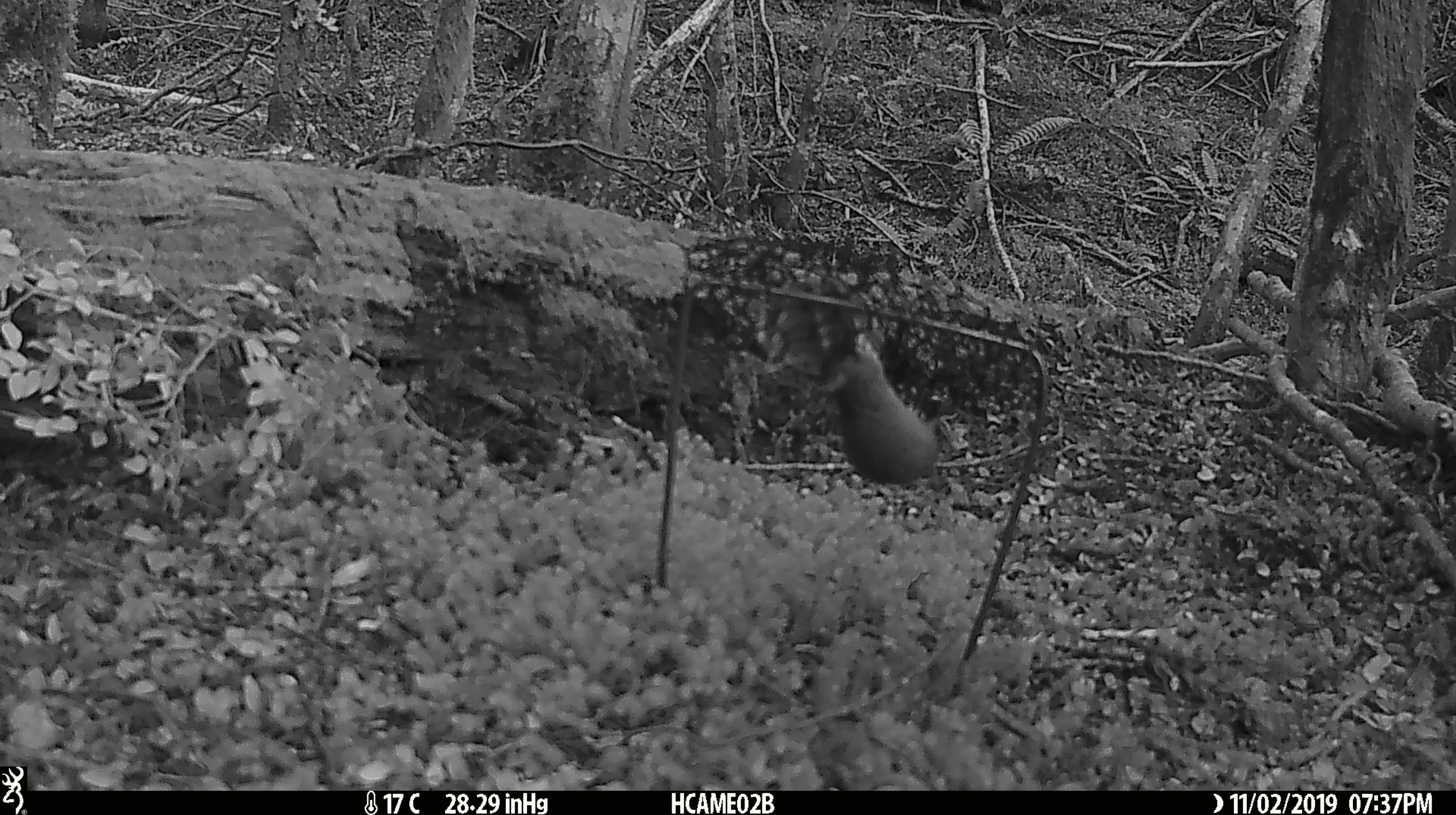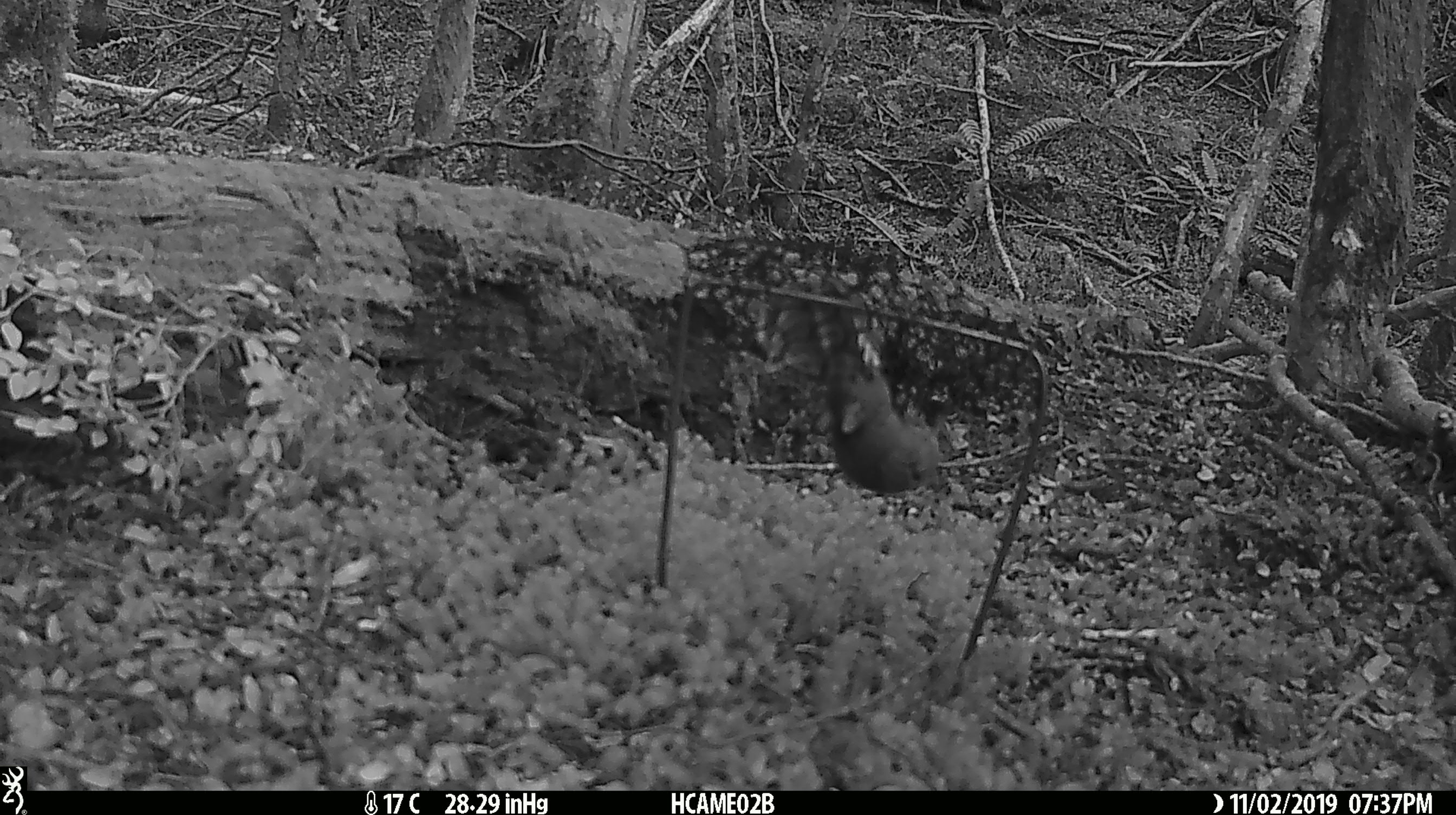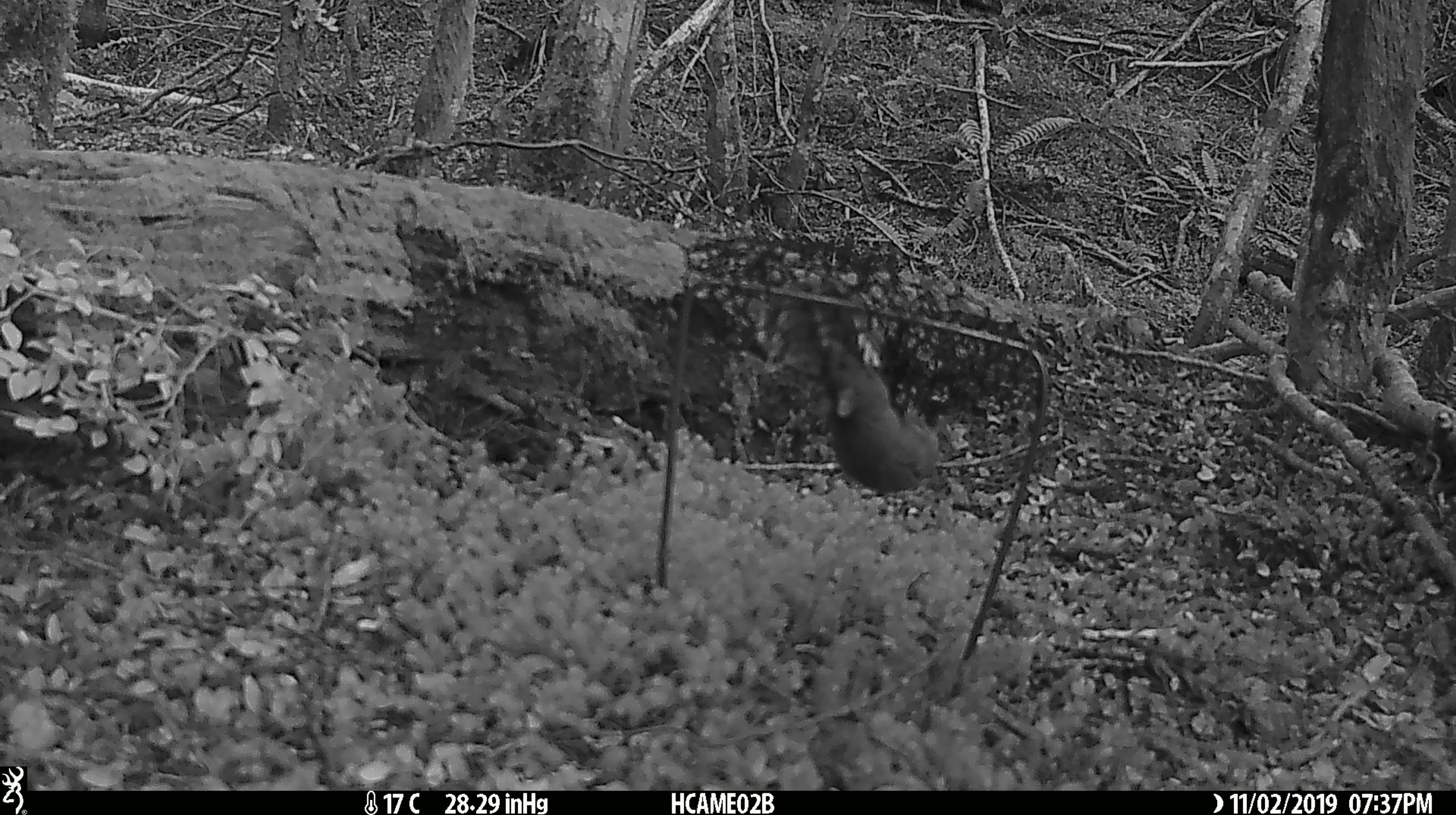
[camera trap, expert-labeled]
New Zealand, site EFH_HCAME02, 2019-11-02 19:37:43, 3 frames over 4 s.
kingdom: Animalia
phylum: Chordata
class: Mammalia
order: Rodentia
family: Muridae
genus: Mus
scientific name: Mus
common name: mouse